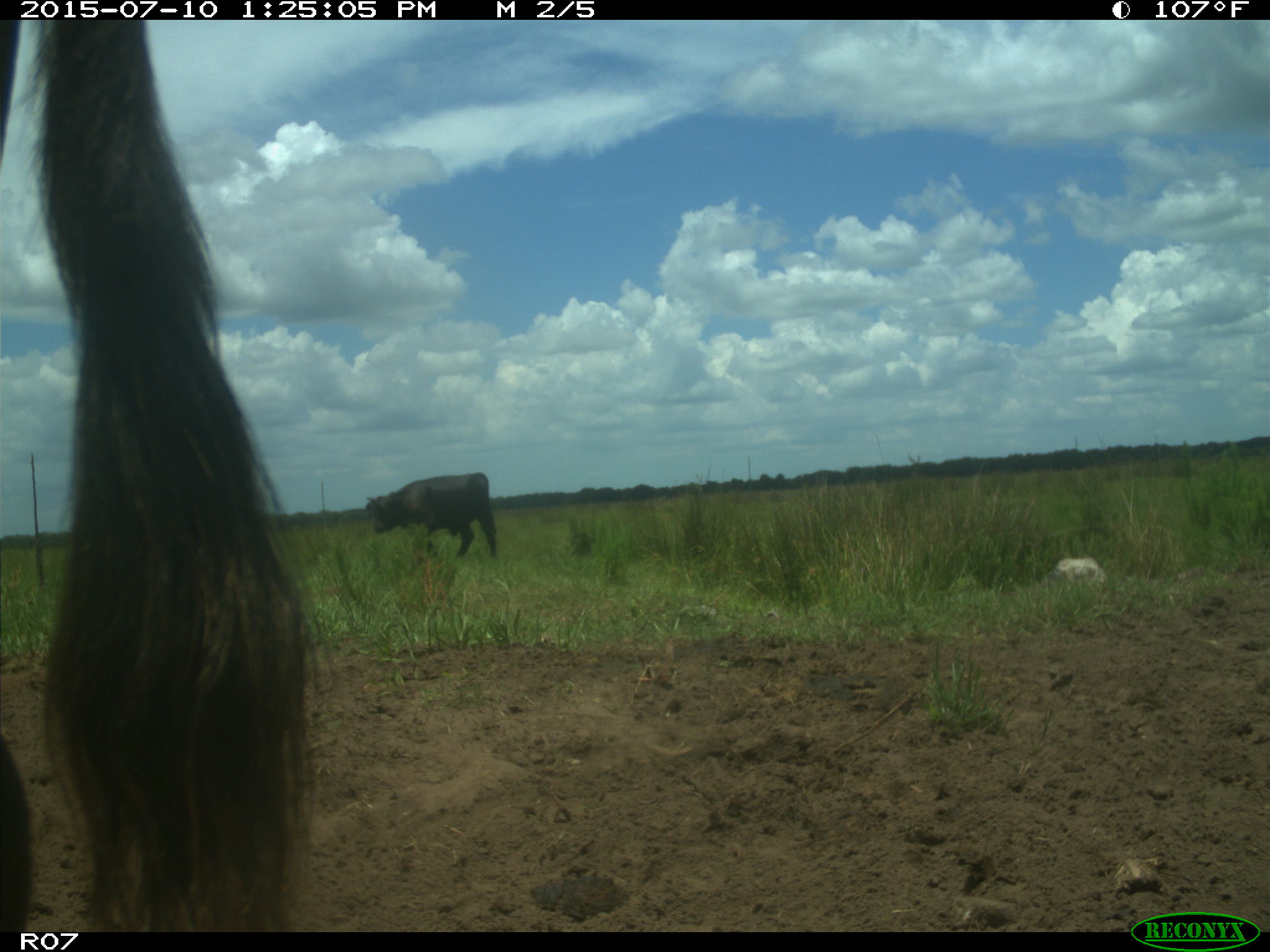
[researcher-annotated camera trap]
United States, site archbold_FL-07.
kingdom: Animalia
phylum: Chordata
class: Mammalia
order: Artiodactyla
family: Bovidae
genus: Bos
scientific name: Bos taurus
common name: domestic cow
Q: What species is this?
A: Bos taurus (domestic cow).